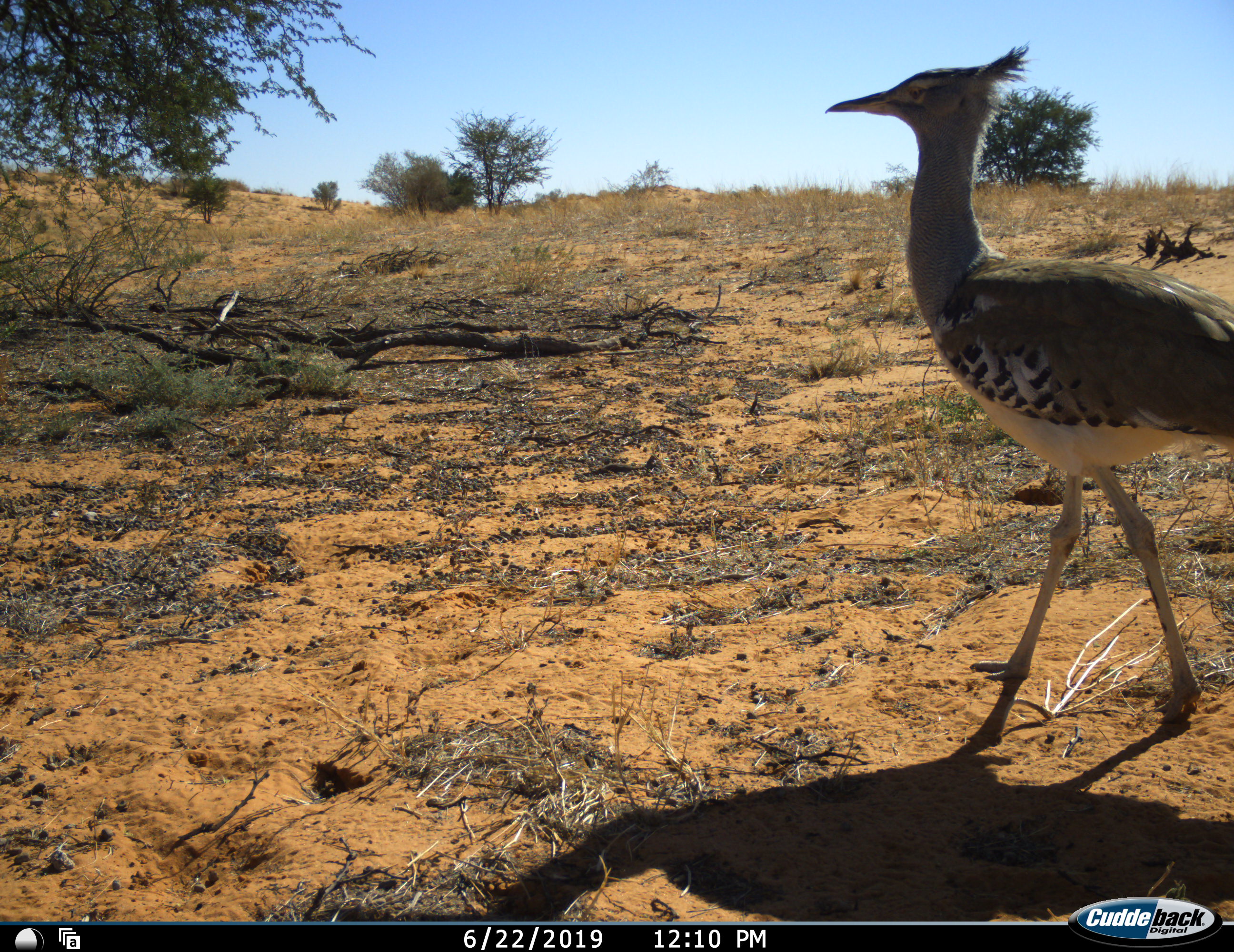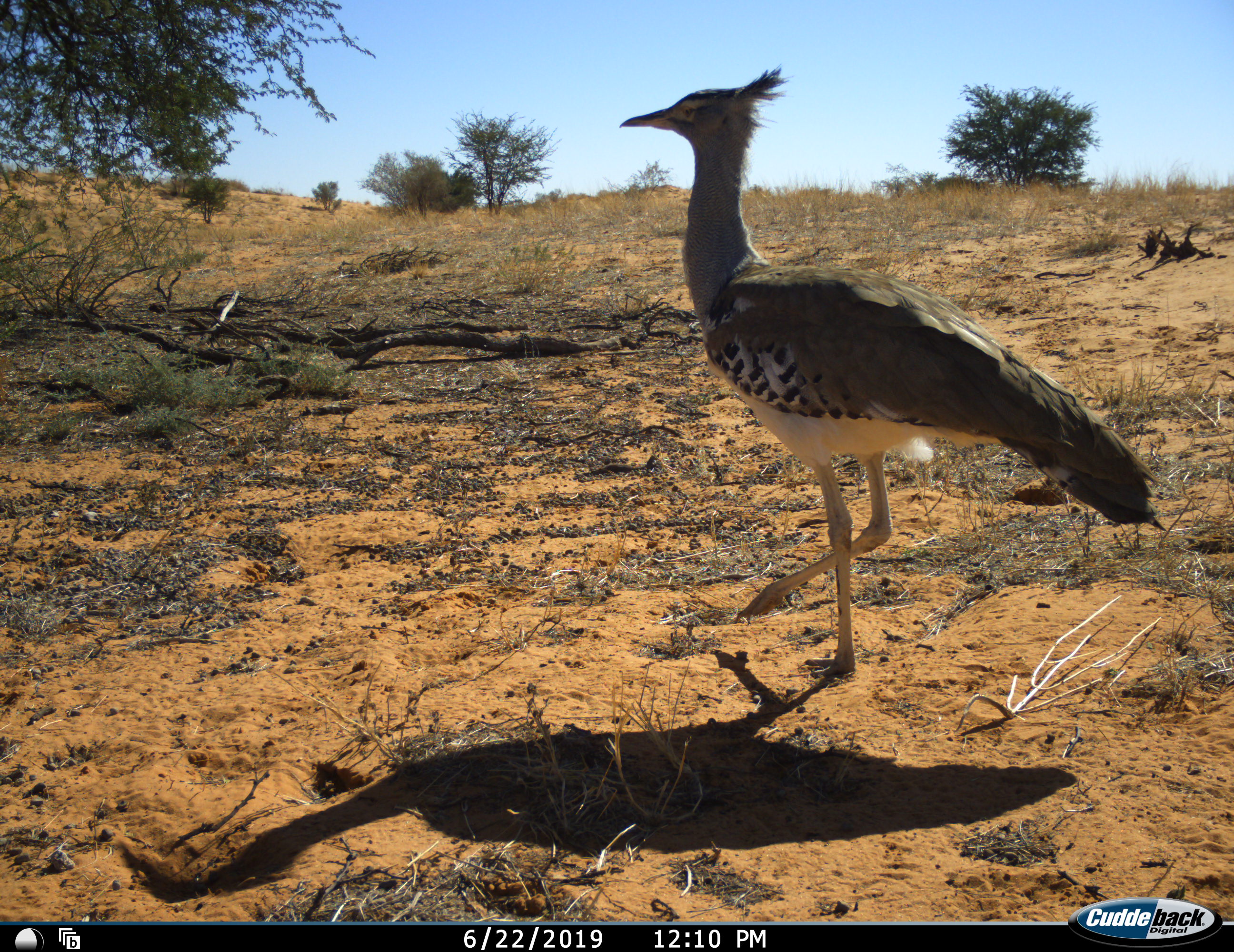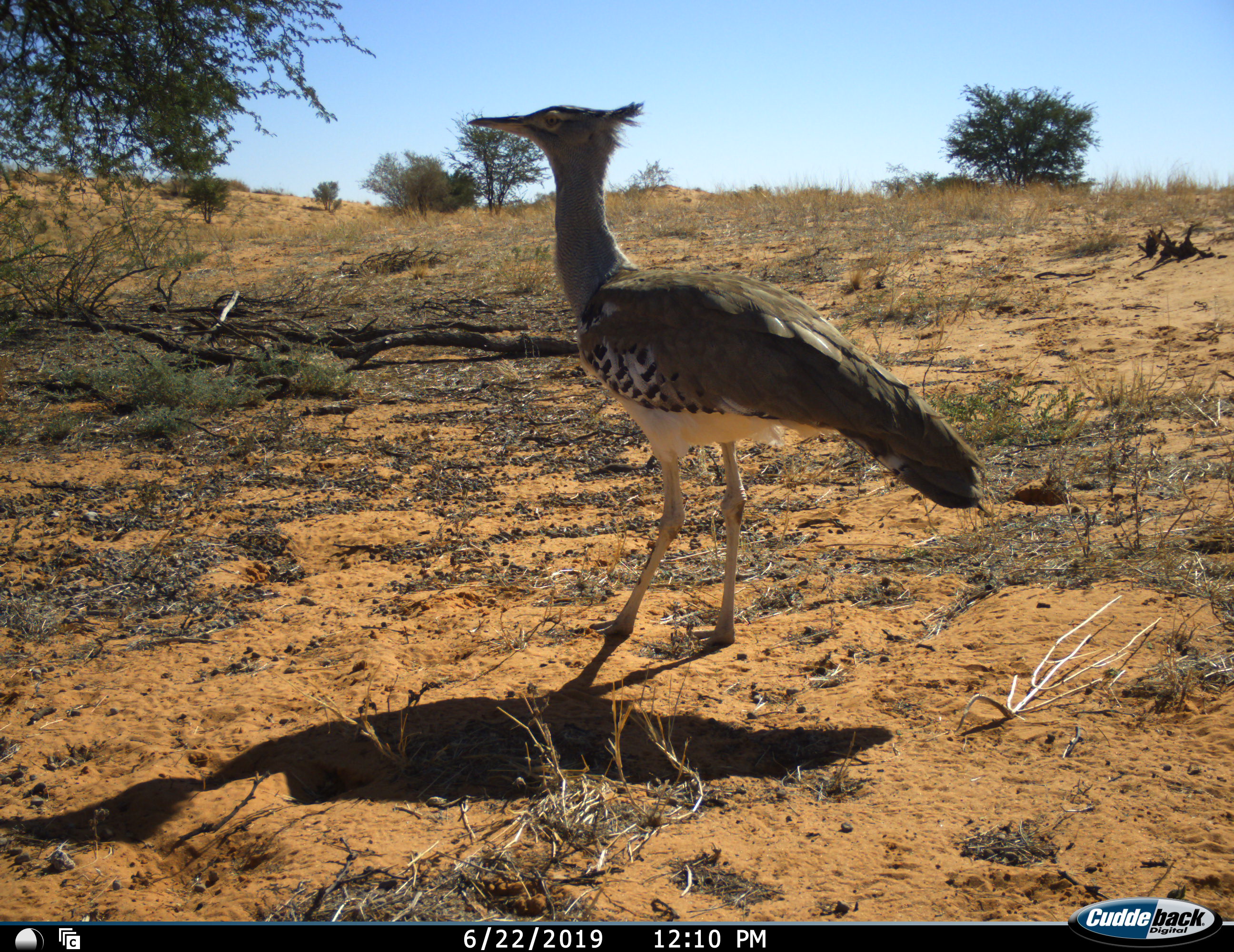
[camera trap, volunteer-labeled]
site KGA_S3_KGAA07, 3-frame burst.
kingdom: Animalia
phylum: Chordata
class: Aves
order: Otidiformes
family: Otididae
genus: Ardeotis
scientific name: Ardeotis kori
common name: kori bustard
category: bustardkori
Bustardkori (kori bustard) (Ardeotis kori), count 1. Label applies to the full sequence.